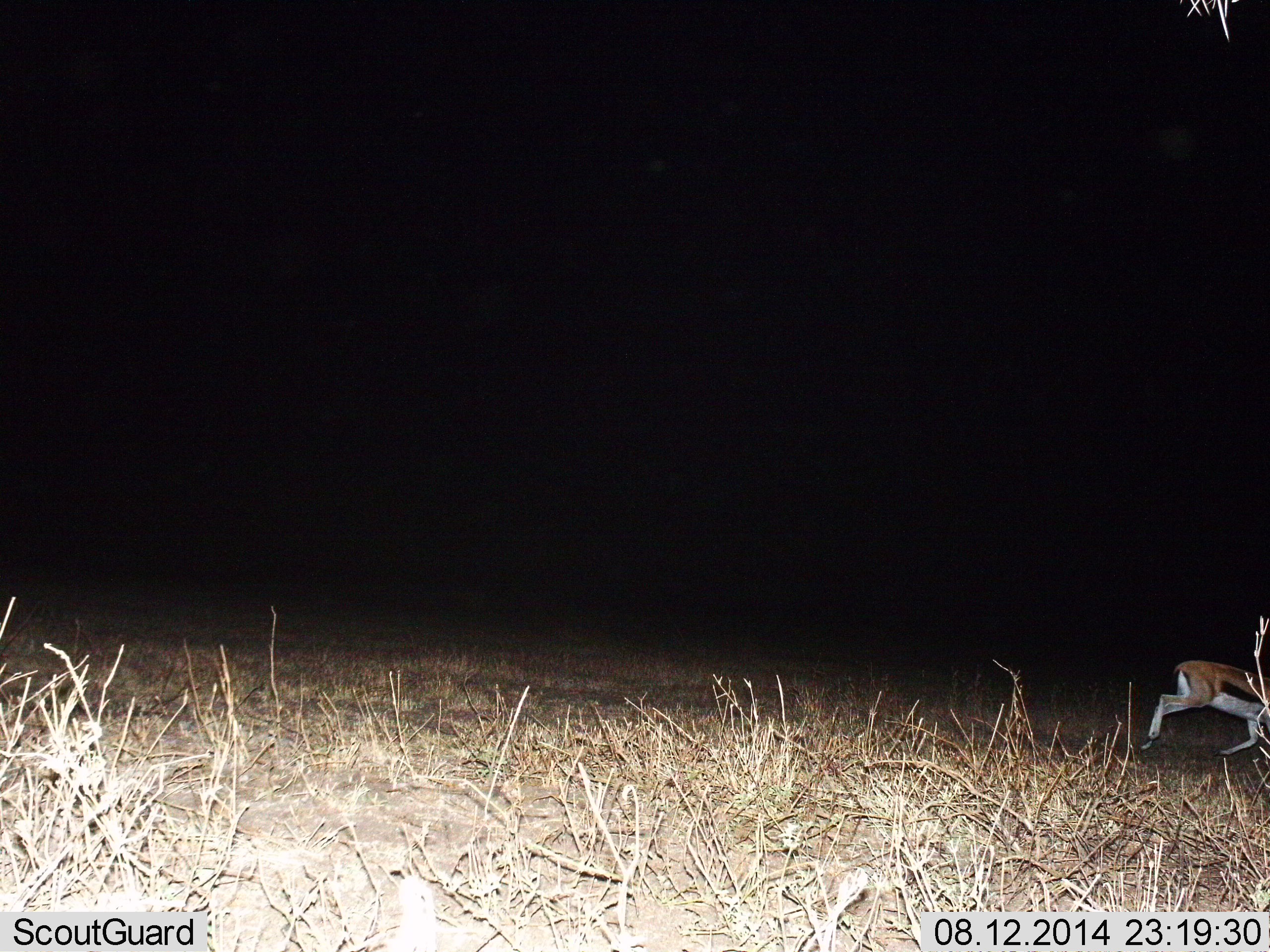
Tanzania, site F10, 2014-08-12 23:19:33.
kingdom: Animalia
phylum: Chordata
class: Mammalia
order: Artiodactyla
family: Bovidae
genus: Eudorcas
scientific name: Eudorcas thomsonii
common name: thomson's gazelle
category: gazellethomsons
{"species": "gazellethomsons (thomson's gazelle) (Eudorcas thomsonii)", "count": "1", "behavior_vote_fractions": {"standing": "0%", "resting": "0%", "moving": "100%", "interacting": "0%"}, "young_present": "0%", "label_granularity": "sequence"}